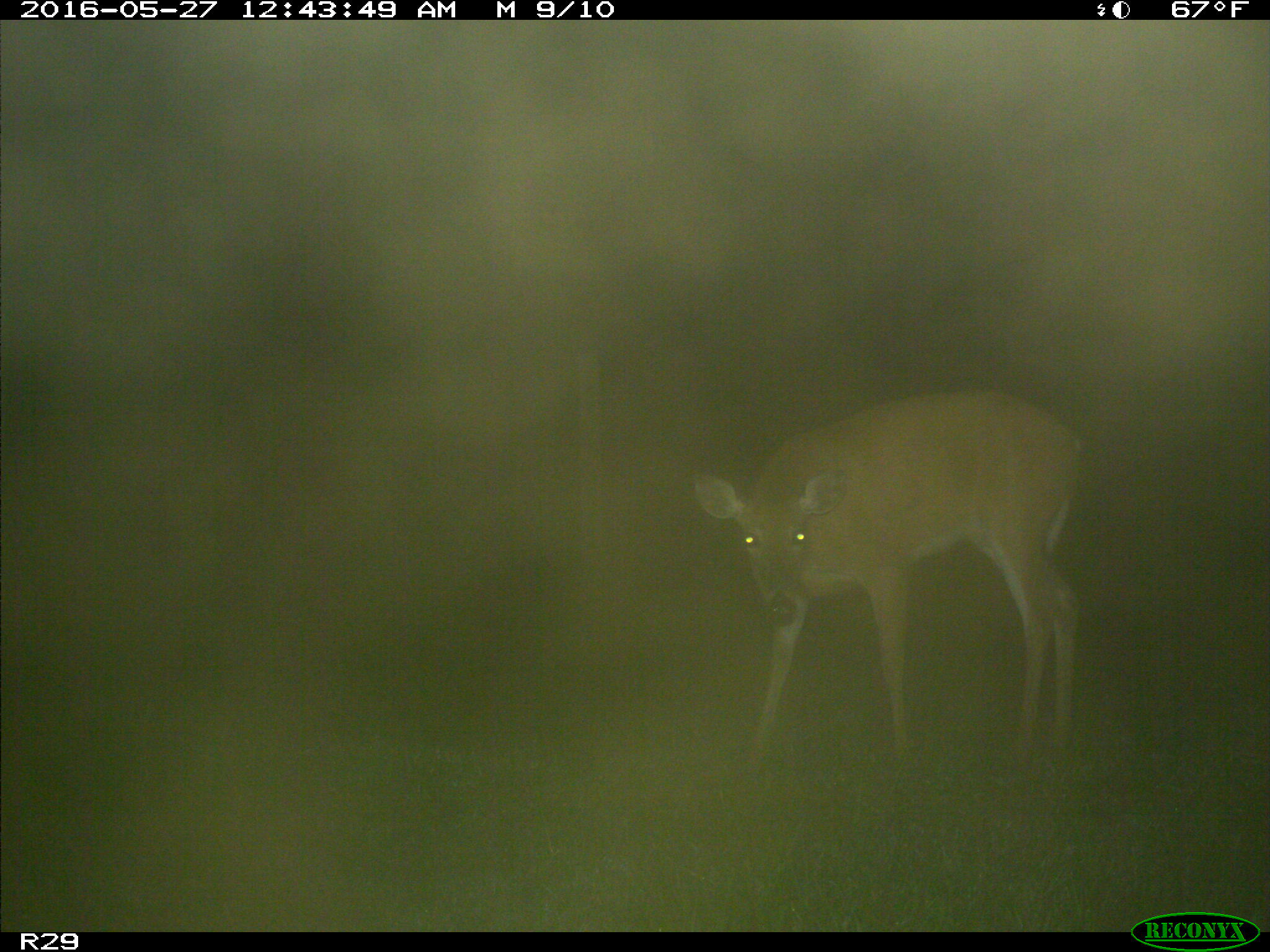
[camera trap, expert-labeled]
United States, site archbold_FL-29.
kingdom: Animalia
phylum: Chordata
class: Mammalia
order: Artiodactyla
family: Cervidae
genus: Odocoileus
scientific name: Odocoileus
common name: deer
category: unidentified deer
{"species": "unidentified deer (deer) (Odocoileus)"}